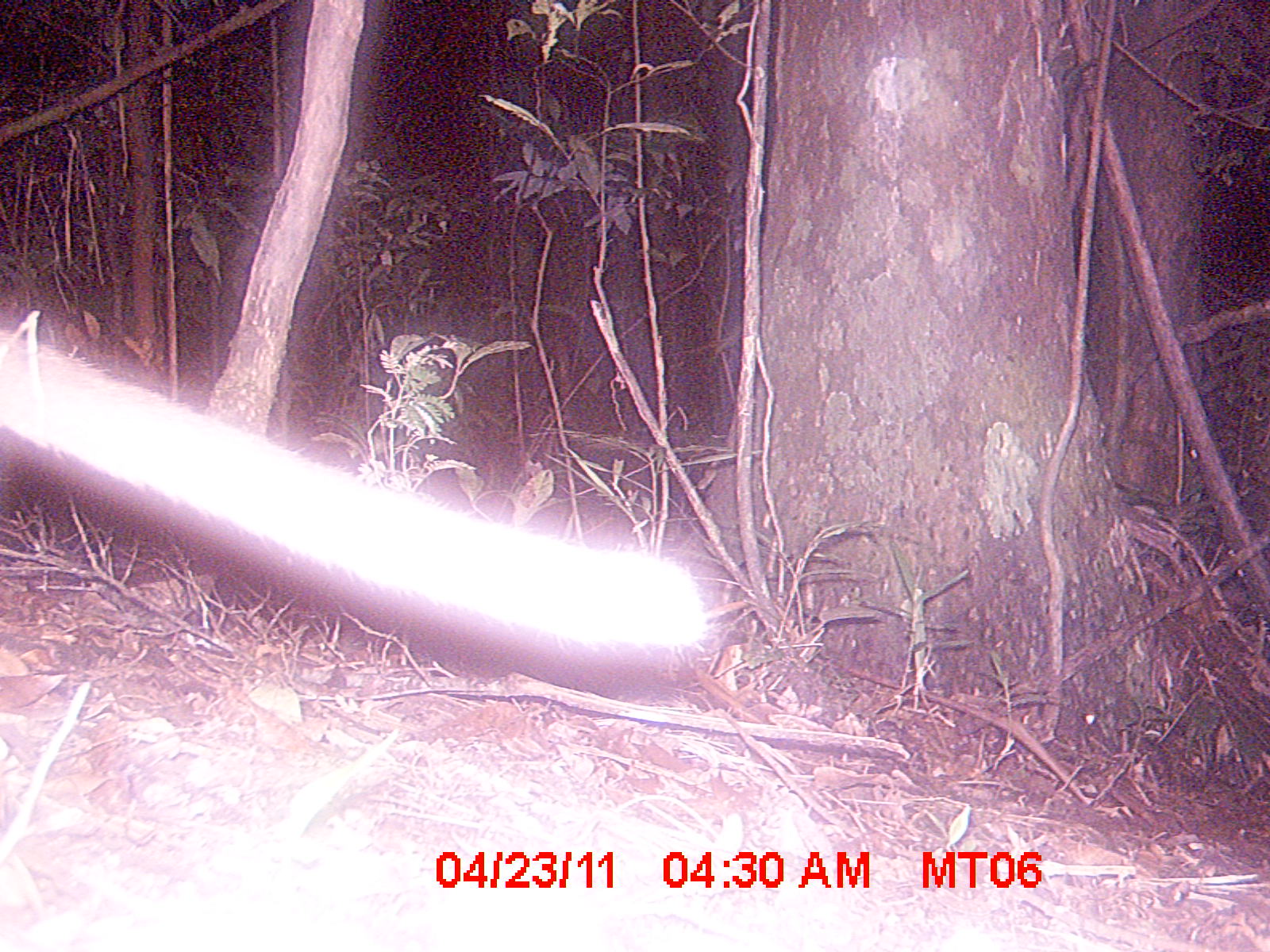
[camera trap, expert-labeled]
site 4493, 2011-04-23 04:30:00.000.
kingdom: Animalia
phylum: Chordata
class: Mammalia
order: Carnivora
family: Eupleridae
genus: Cryptoprocta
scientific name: Cryptoprocta ferox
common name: fossa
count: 1